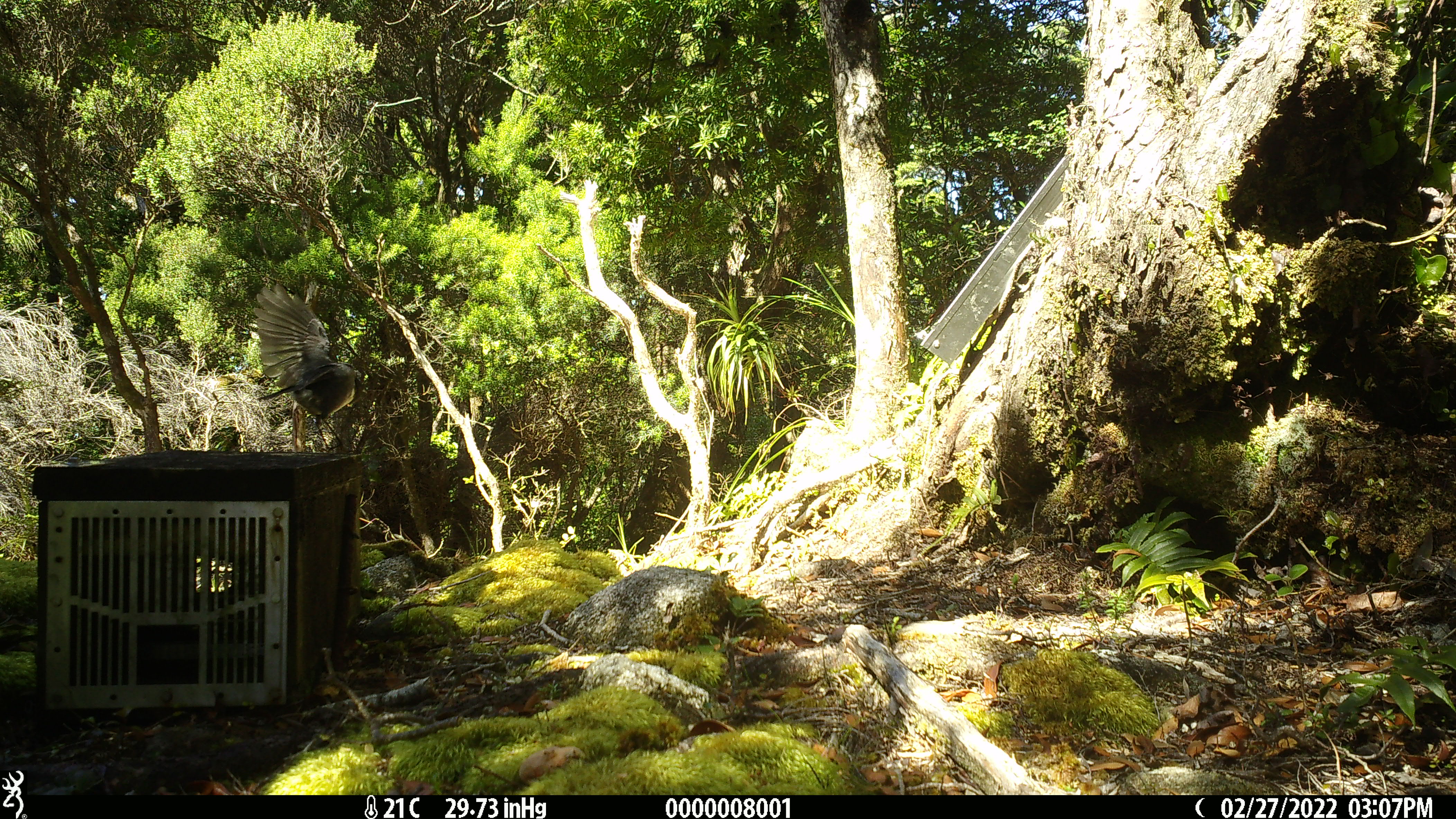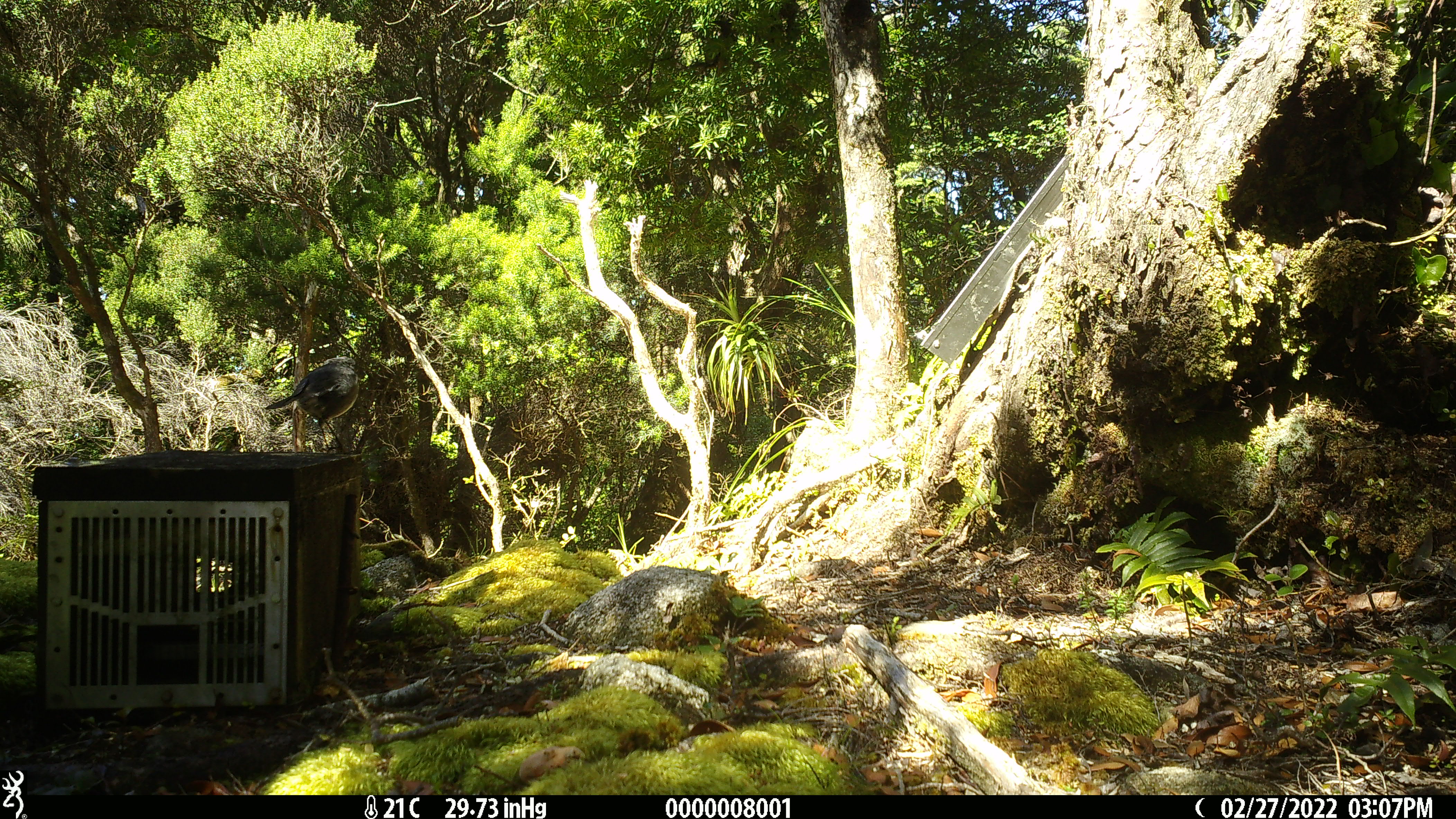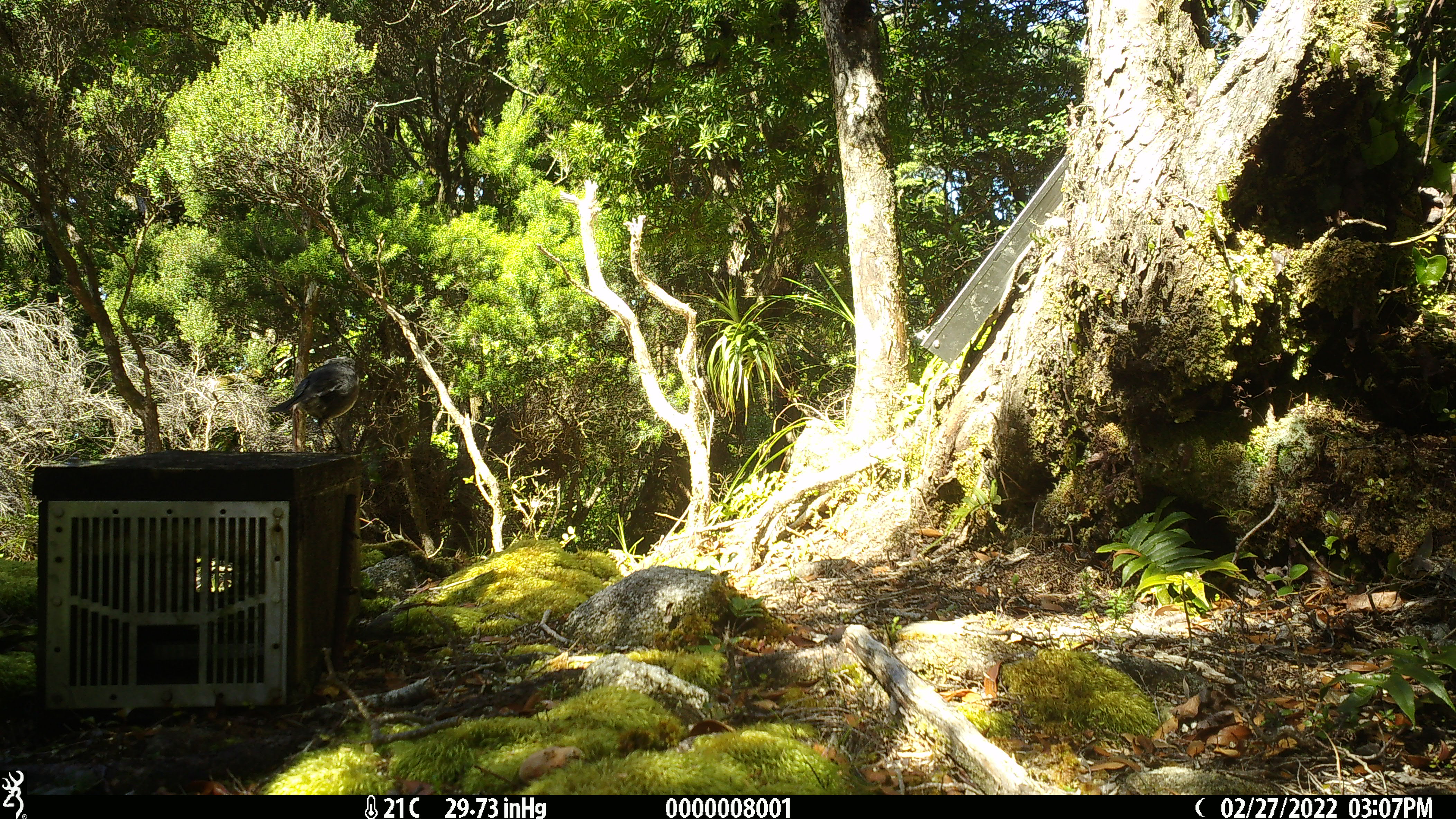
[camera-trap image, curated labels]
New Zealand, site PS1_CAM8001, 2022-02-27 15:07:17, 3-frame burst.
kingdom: Animalia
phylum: Chordata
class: Aves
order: Passeriformes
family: Petroicidae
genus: Petroica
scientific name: Petroica australis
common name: new zealand robin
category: robin